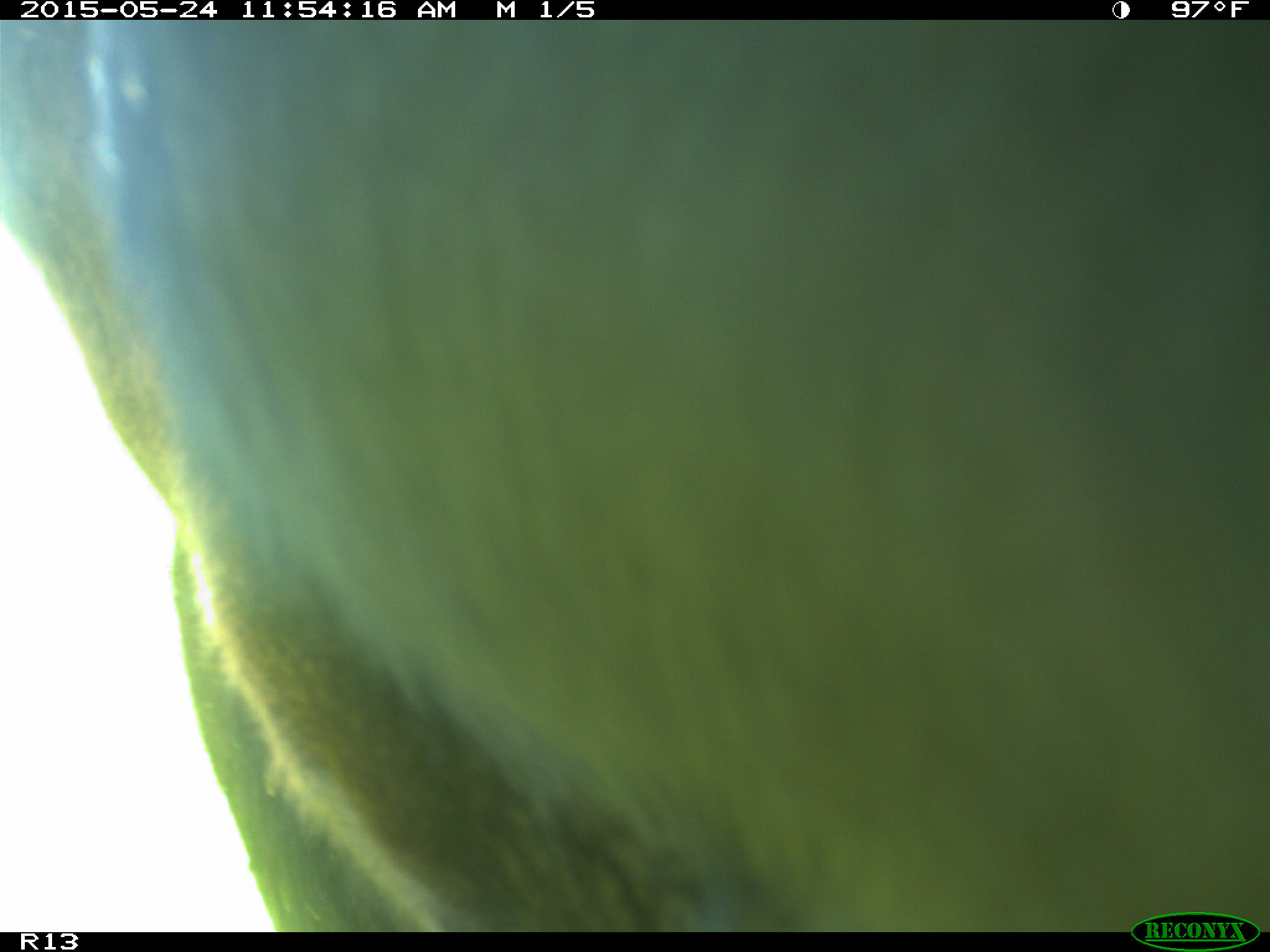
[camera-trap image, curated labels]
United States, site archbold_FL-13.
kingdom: Animalia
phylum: Chordata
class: Mammalia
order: Artiodactyla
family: Bovidae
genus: Bos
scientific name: Bos taurus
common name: domestic cow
Bos taurus (domestic cow).